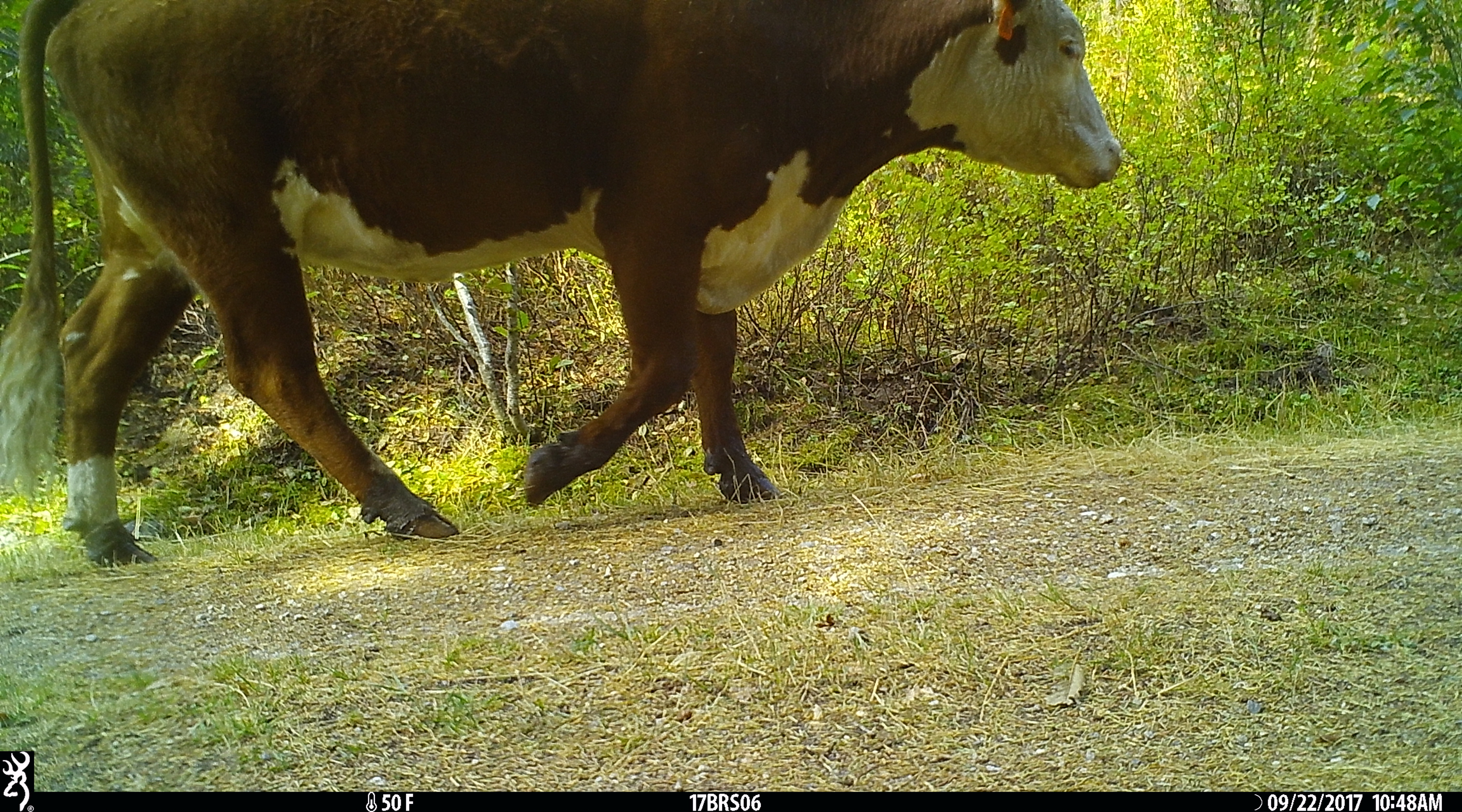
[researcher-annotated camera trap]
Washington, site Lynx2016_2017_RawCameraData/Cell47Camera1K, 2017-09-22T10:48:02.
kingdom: Animalia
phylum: Chordata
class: Mammalia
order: Artiodactyla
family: Bovidae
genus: Bos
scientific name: Bos taurus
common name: domestic cattle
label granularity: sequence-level